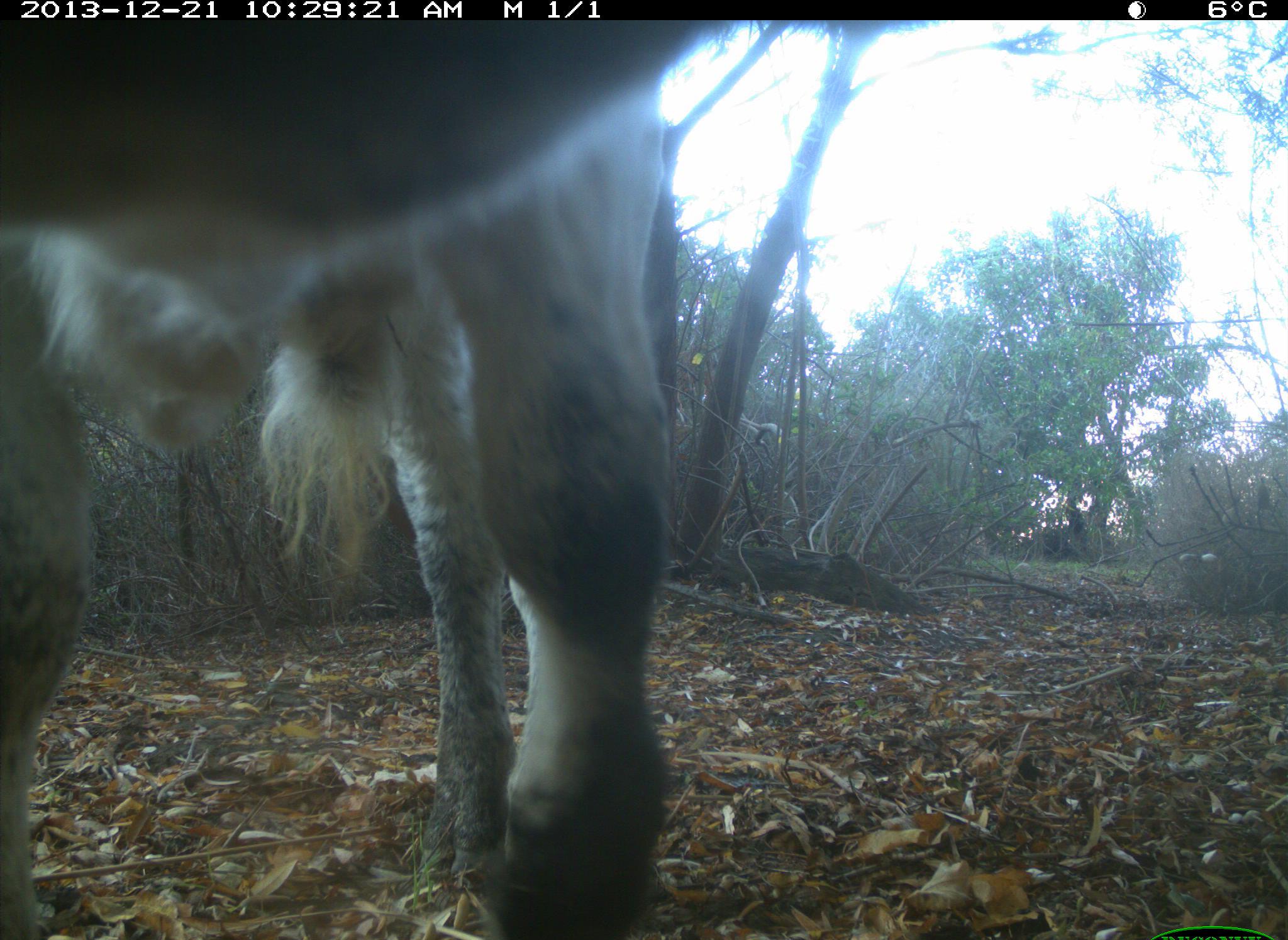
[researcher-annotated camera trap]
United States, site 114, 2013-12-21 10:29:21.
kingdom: Animalia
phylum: Chordata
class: Mammalia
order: Artiodactyla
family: Bovidae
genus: Bos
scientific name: Bos taurus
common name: cow